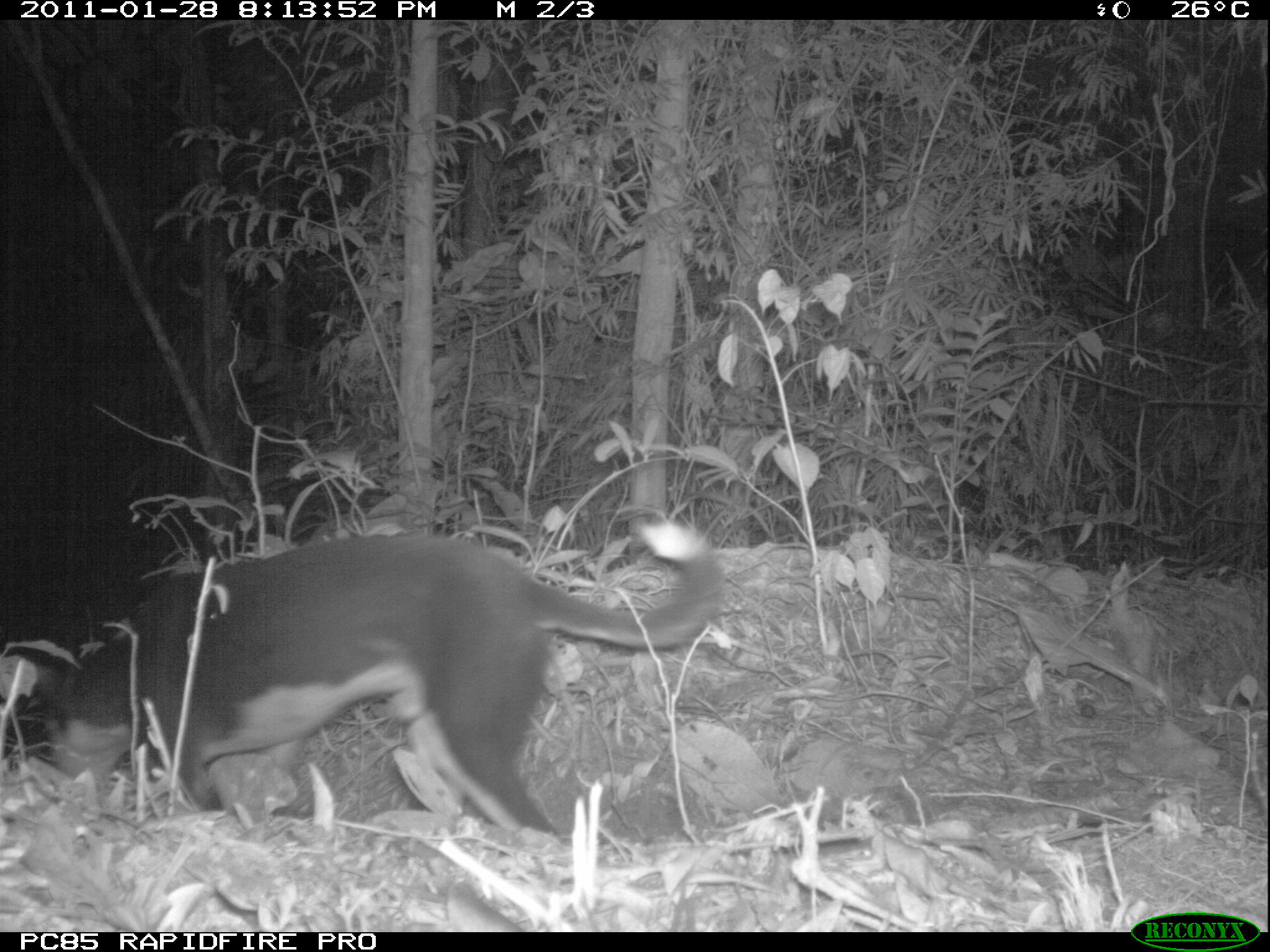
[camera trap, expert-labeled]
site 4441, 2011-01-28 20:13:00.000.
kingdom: Animalia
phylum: Chordata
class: Mammalia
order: Carnivora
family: Canidae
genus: Canis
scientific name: Canis familiaris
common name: domestic dog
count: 1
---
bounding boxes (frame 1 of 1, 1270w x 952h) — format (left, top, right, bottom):
canis familiaris: (37, 520, 723, 841)